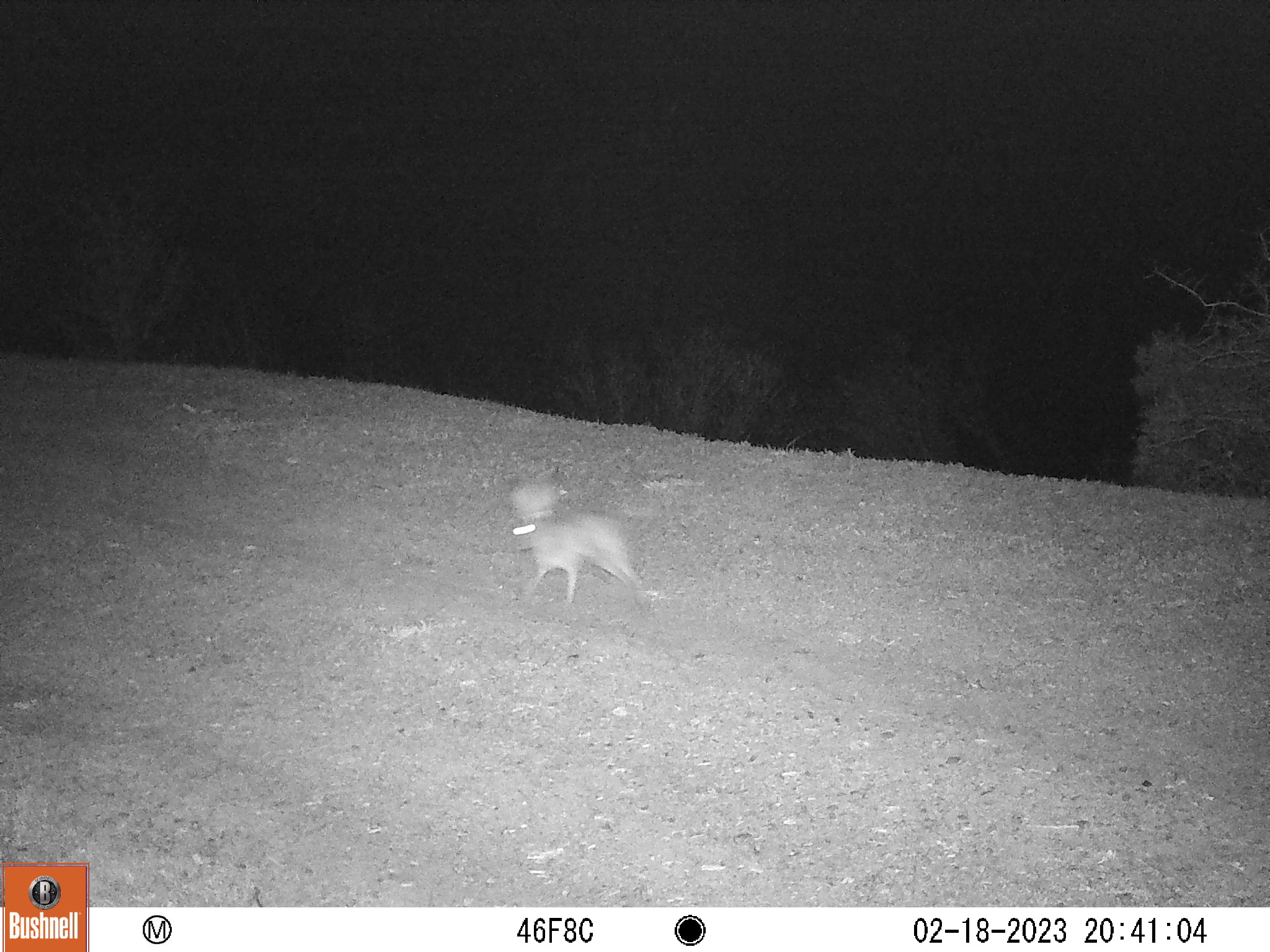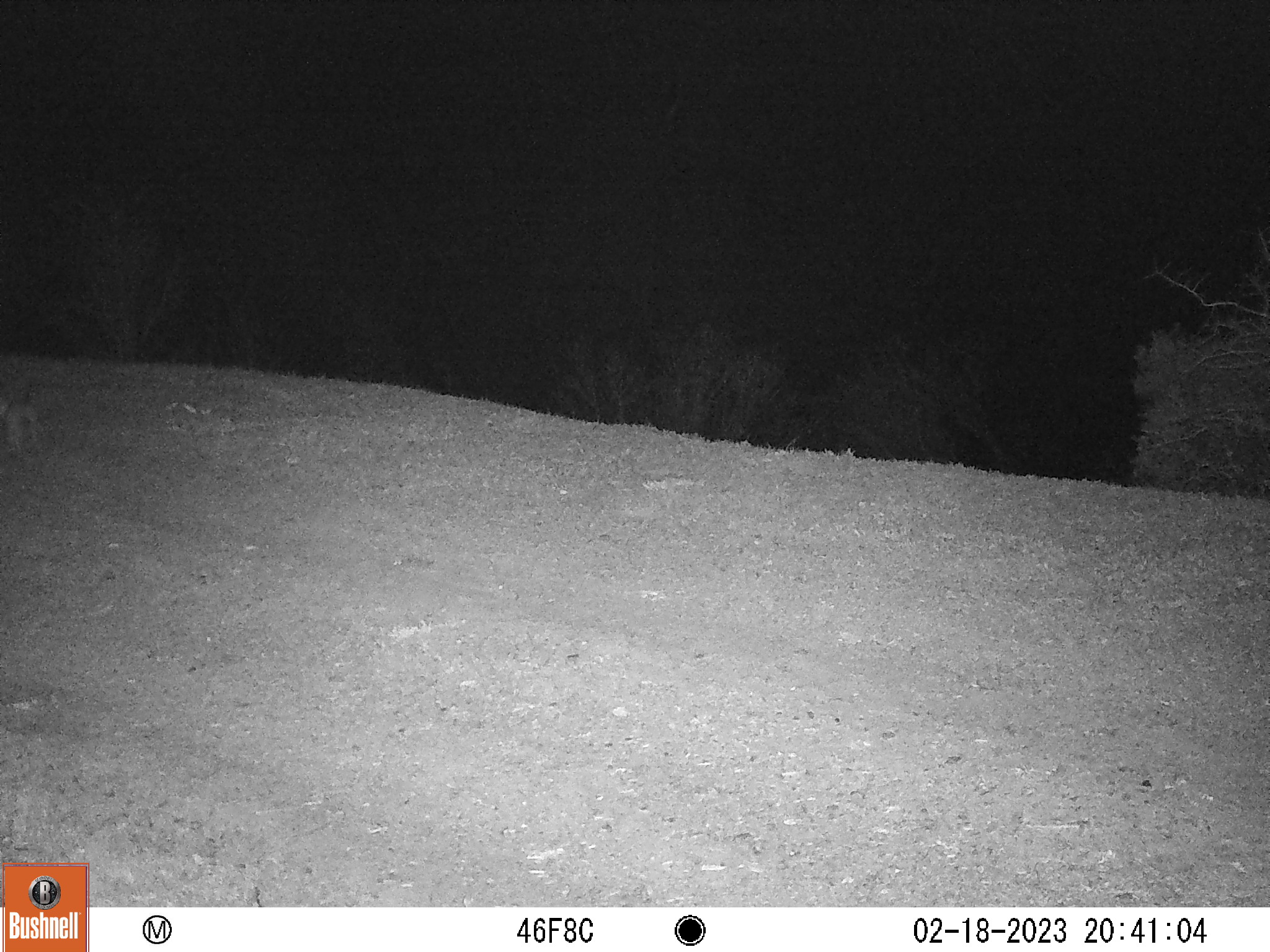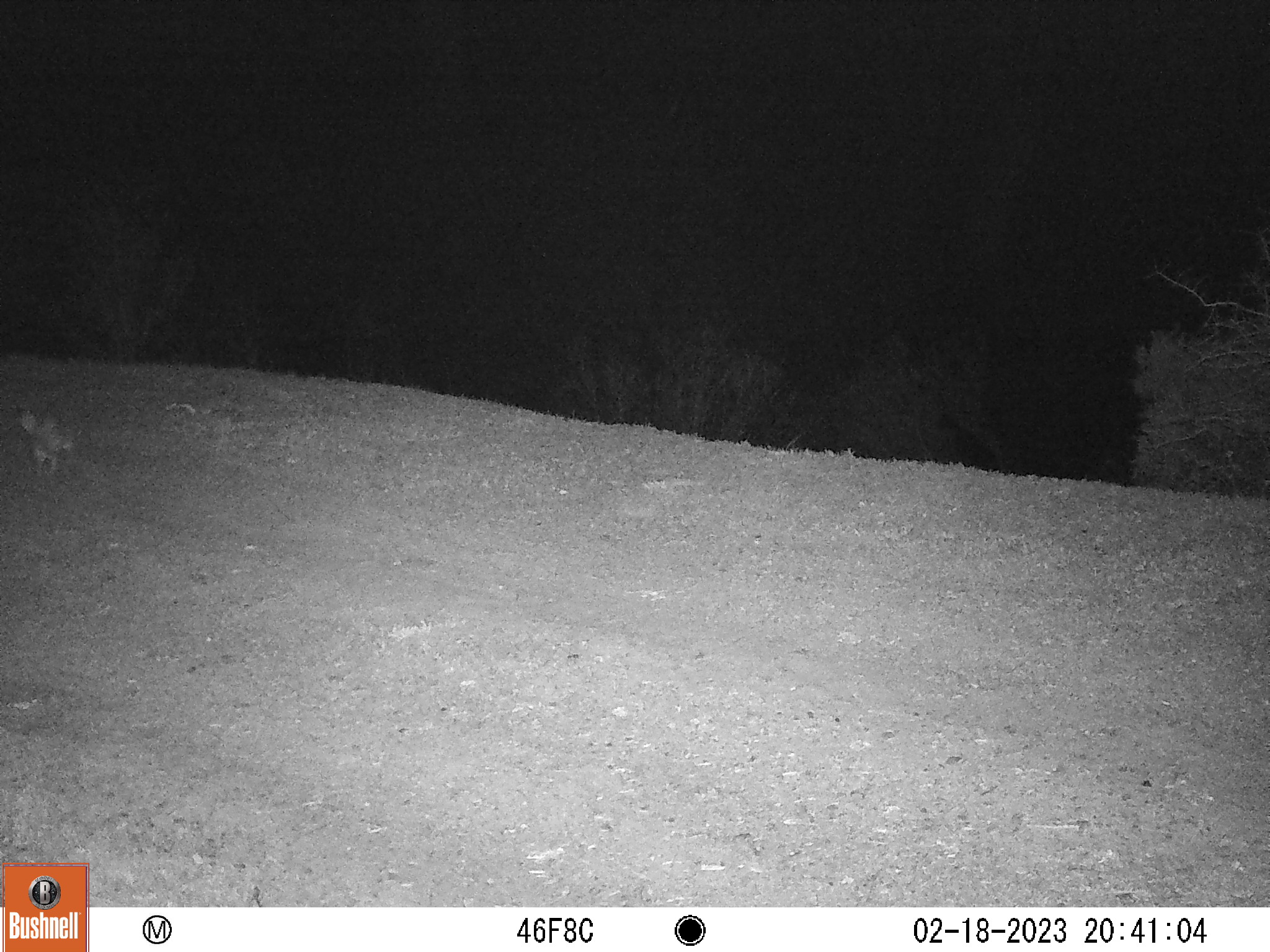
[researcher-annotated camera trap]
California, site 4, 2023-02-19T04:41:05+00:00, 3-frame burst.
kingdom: Animalia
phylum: Chordata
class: Mammalia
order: Lagomorpha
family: Leporidae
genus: Lepus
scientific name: Lepus californicus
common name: black-tailed jackrabbit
Black-tailed jackrabbit (Lepus californicus).